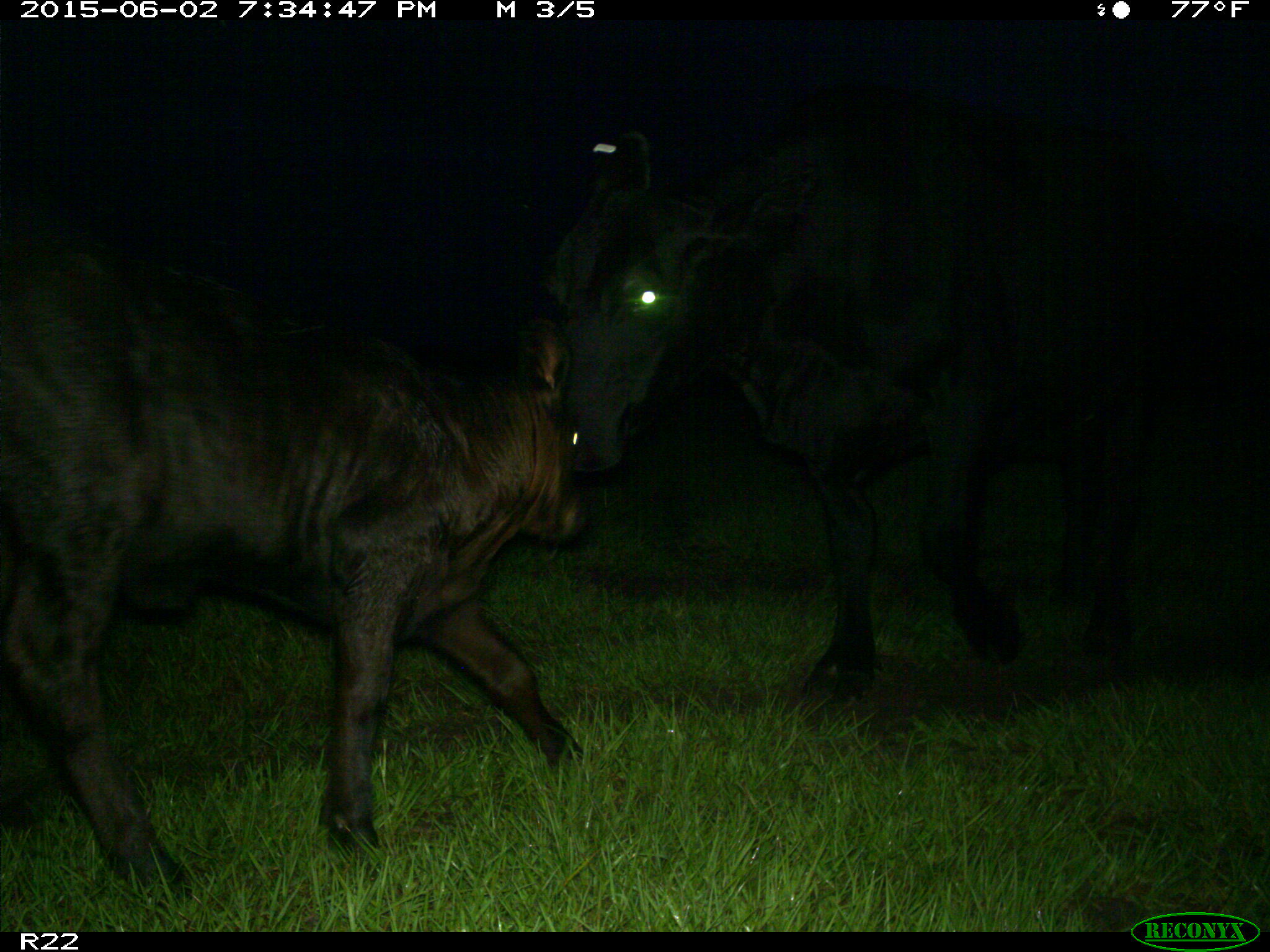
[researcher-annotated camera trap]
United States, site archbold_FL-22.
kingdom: Animalia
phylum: Chordata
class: Mammalia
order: Artiodactyla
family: Bovidae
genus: Bos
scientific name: Bos taurus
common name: domestic cow